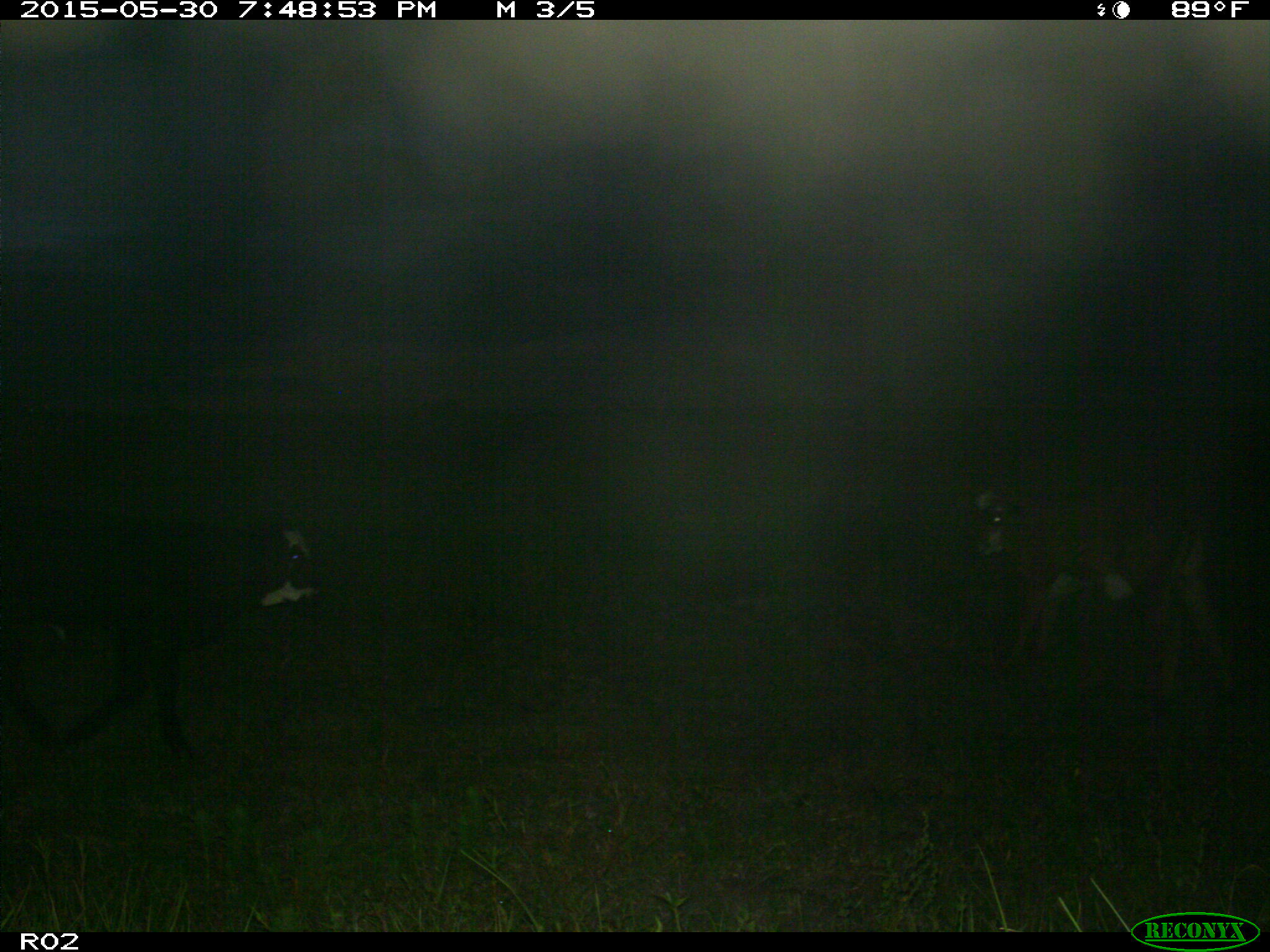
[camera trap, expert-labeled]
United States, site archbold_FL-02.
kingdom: Animalia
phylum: Chordata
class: Mammalia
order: Artiodactyla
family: Bovidae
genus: Bos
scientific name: Bos taurus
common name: domestic cow